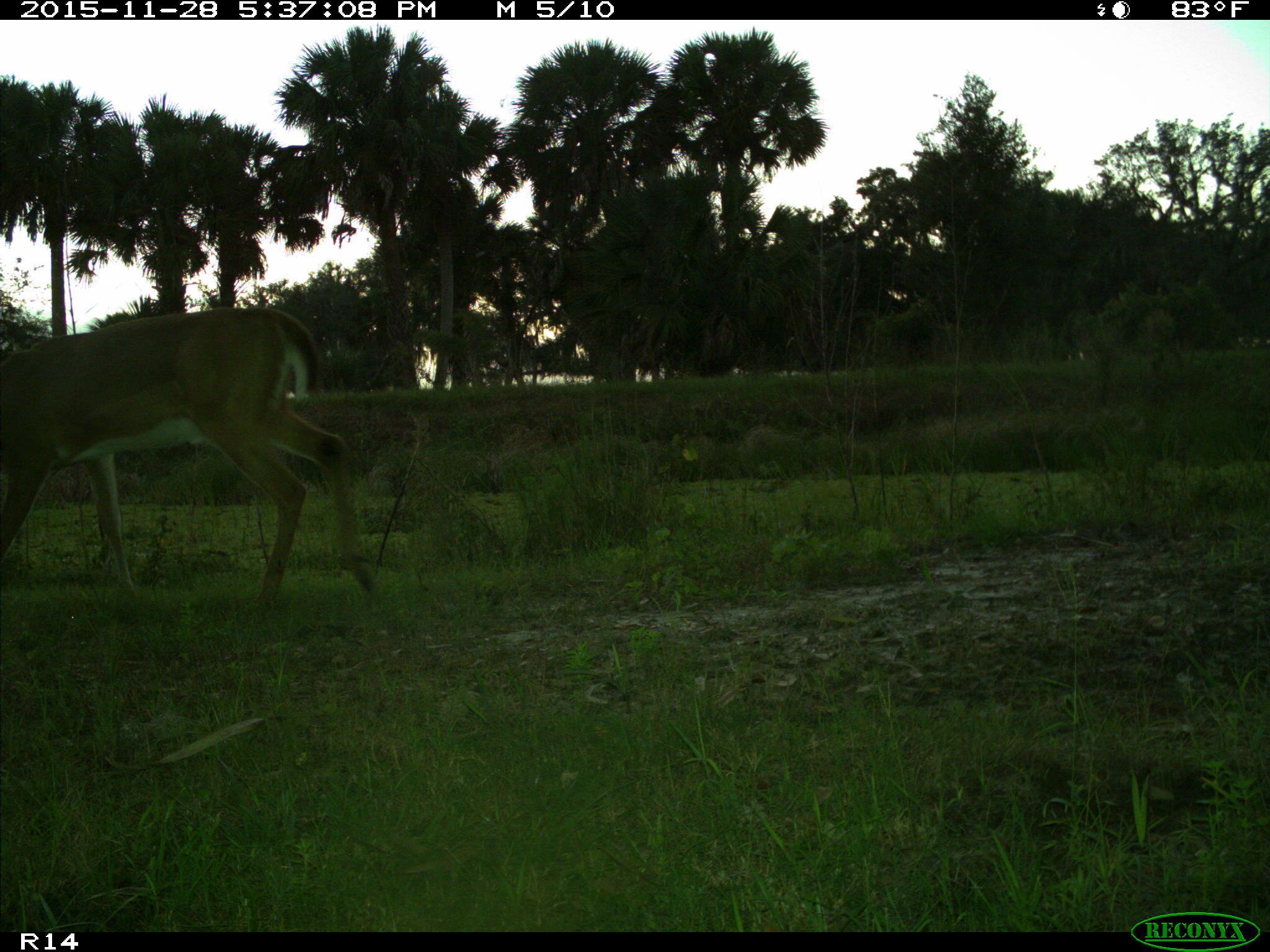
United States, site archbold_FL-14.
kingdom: Animalia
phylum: Chordata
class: Mammalia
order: Artiodactyla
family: Cervidae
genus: Odocoileus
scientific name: Odocoileus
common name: deer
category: unidentified deer